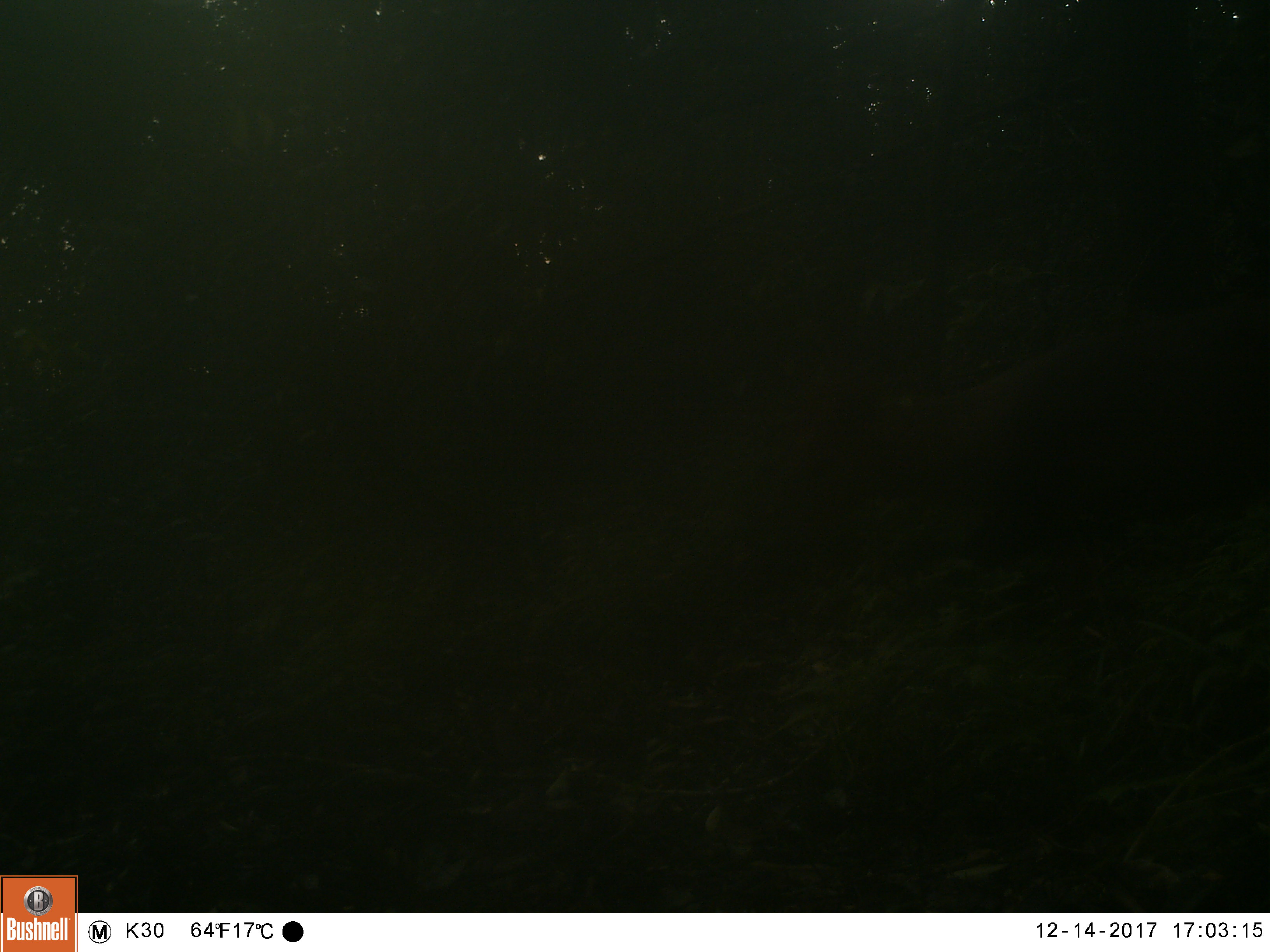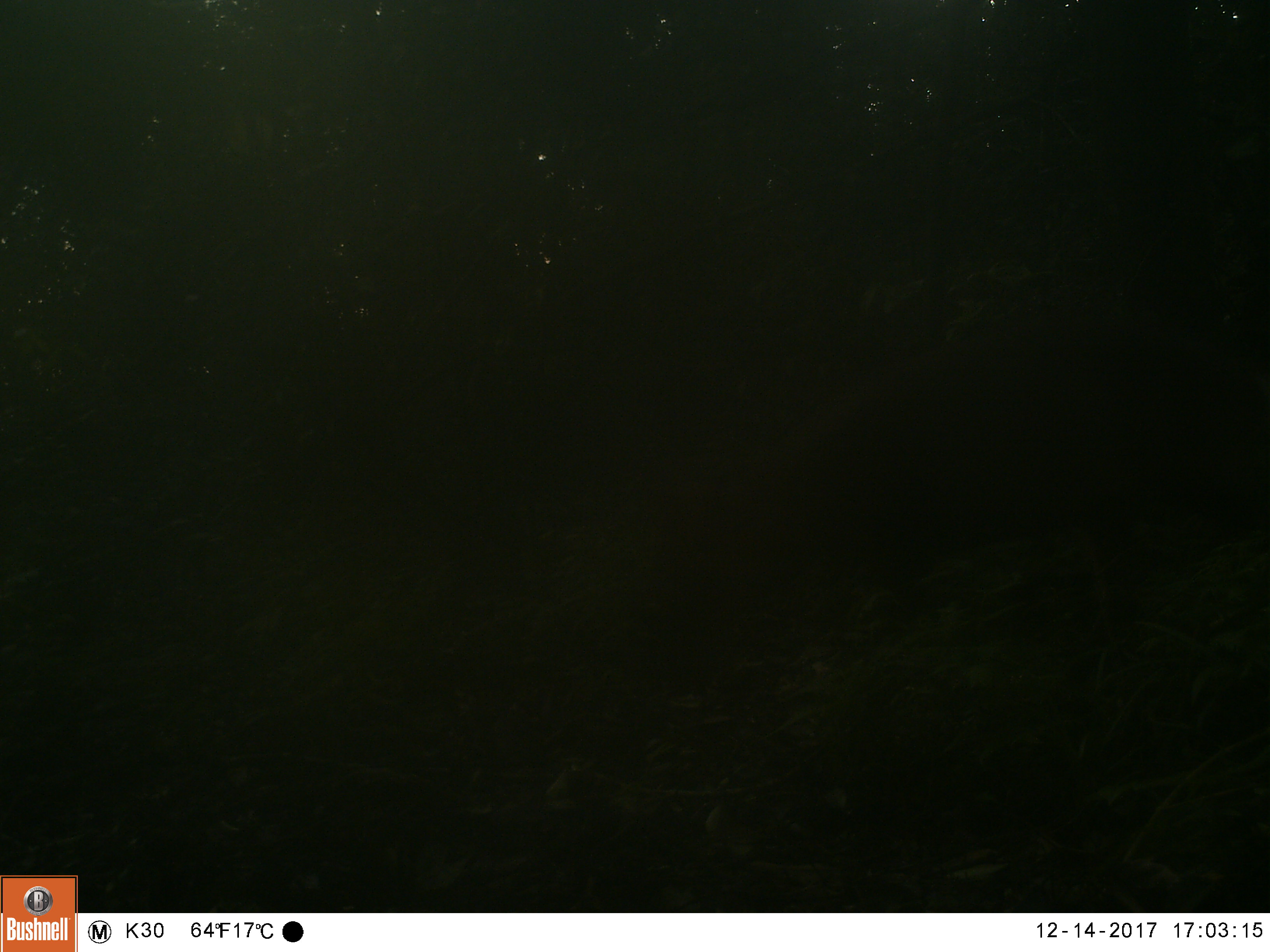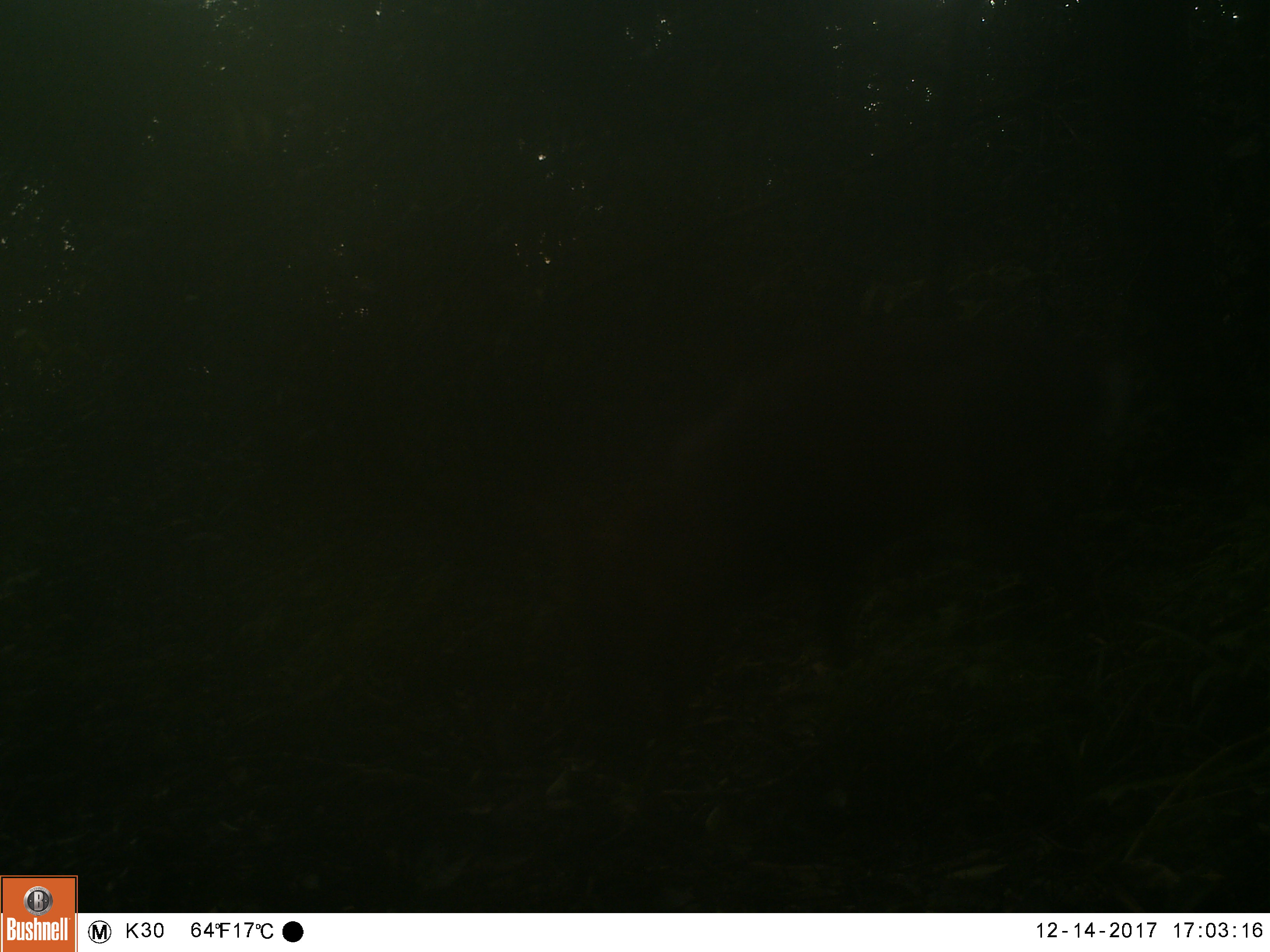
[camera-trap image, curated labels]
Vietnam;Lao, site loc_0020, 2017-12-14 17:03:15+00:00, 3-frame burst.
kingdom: Animalia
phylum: Chordata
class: Mammalia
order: Artiodactyla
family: Cervidae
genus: Muntiacus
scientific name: Muntiacus vuquangensis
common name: large-antlered muntjac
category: large antlered muntjac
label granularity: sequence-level